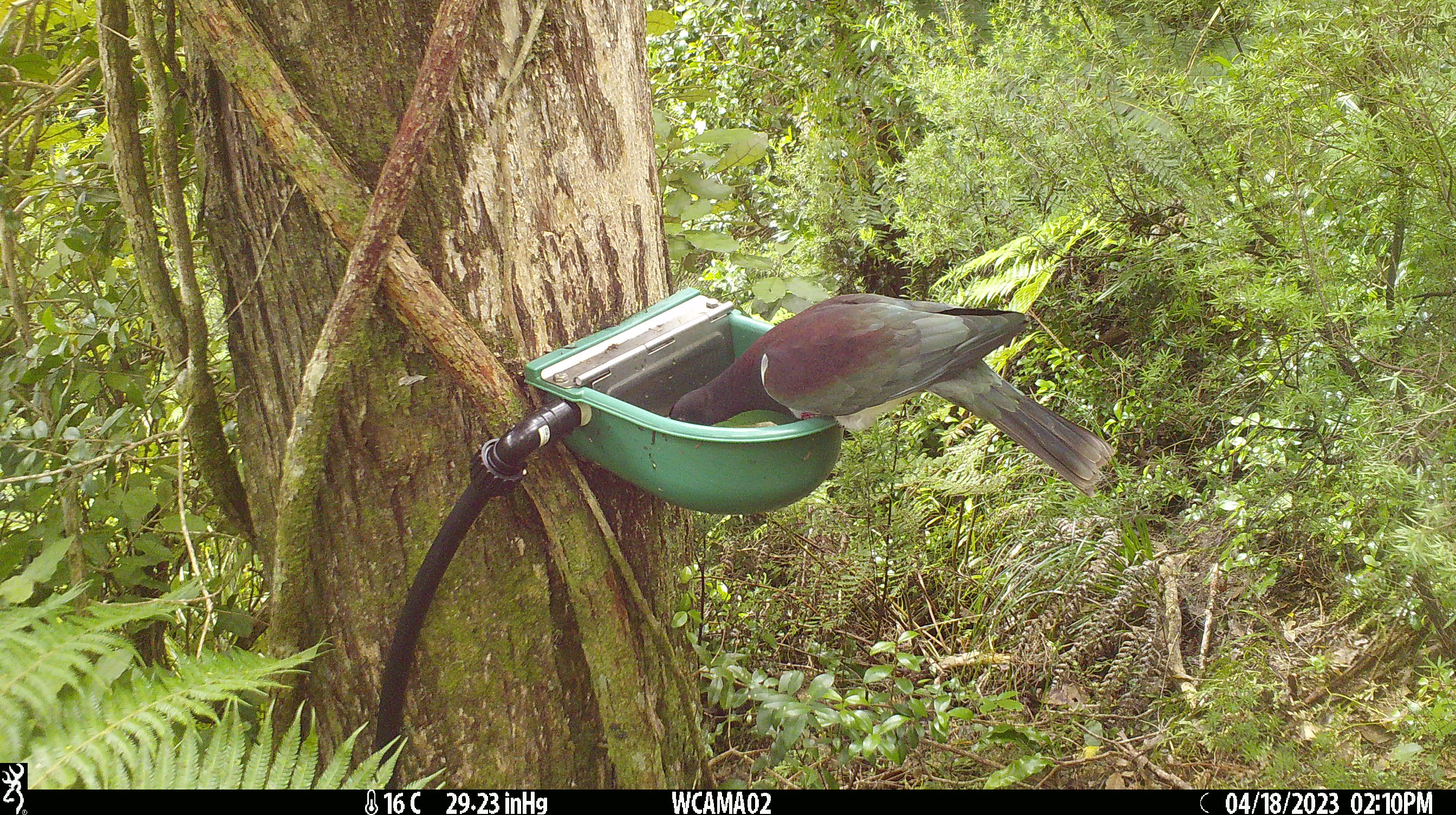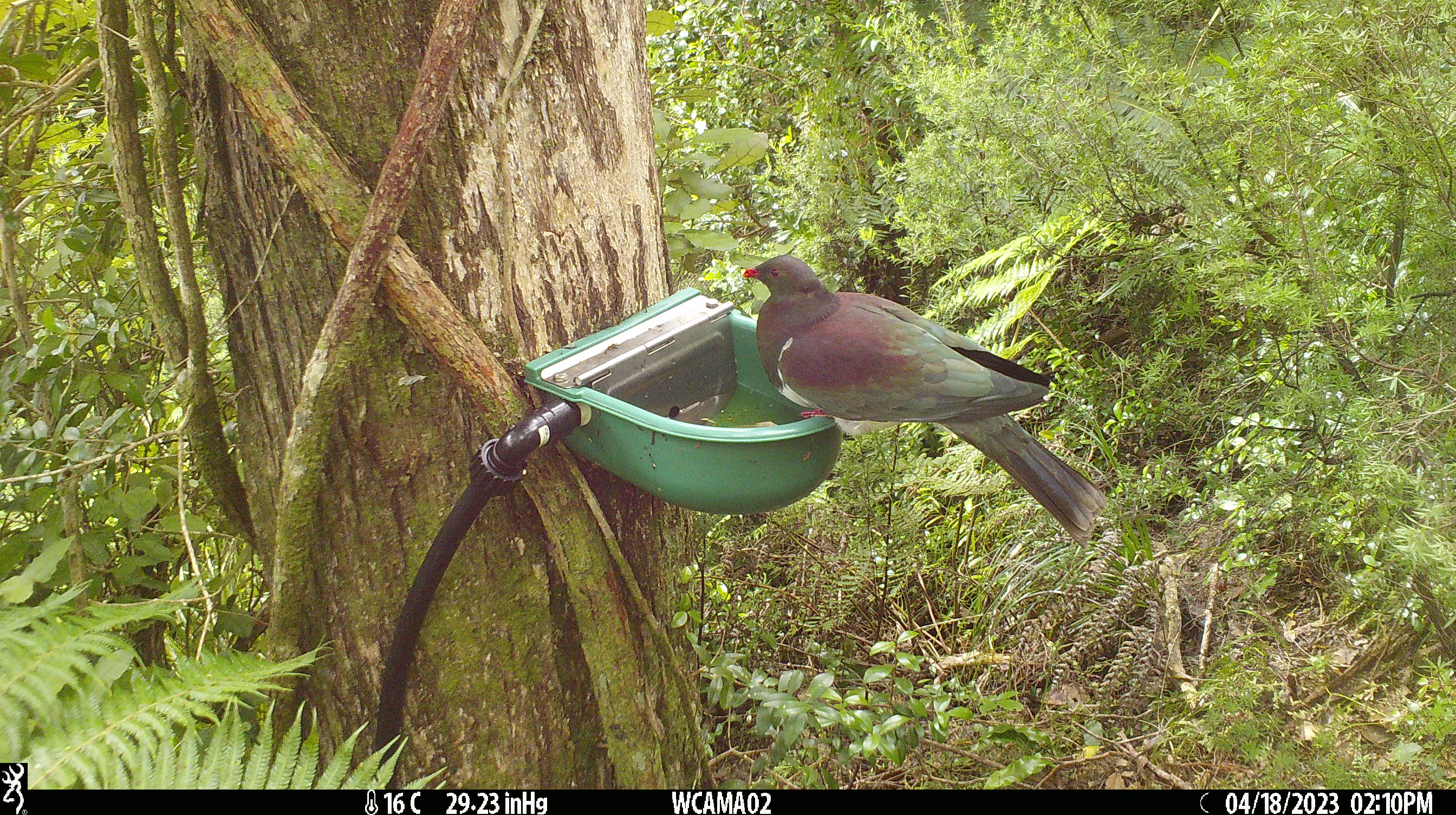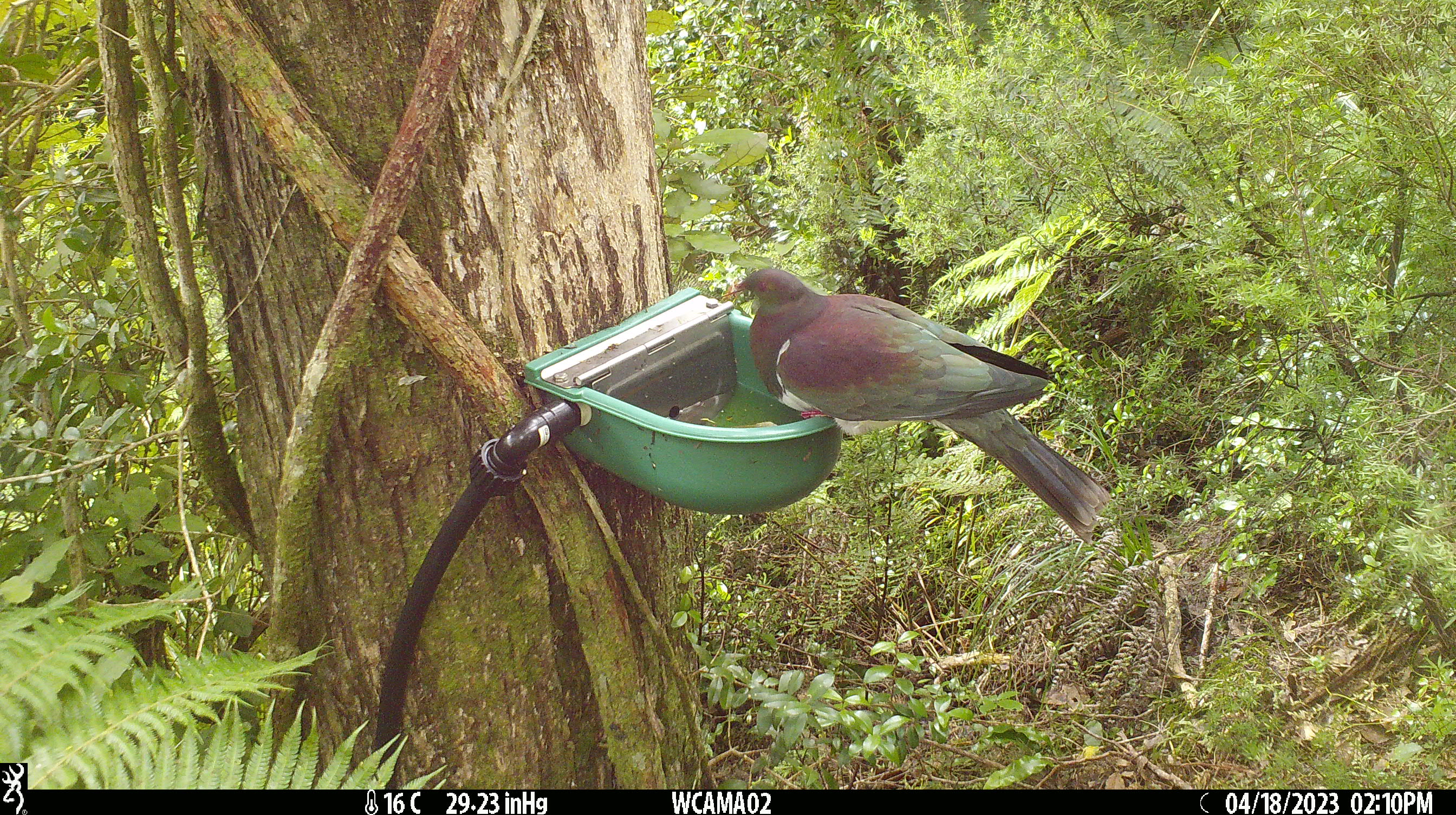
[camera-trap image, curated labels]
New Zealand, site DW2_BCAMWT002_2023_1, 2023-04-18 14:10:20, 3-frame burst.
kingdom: Animalia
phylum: Chordata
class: Aves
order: Columbiformes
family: Columbidae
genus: Hemiphaga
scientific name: Hemiphaga novaeseelandiae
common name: new zealand pigeon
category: kereru